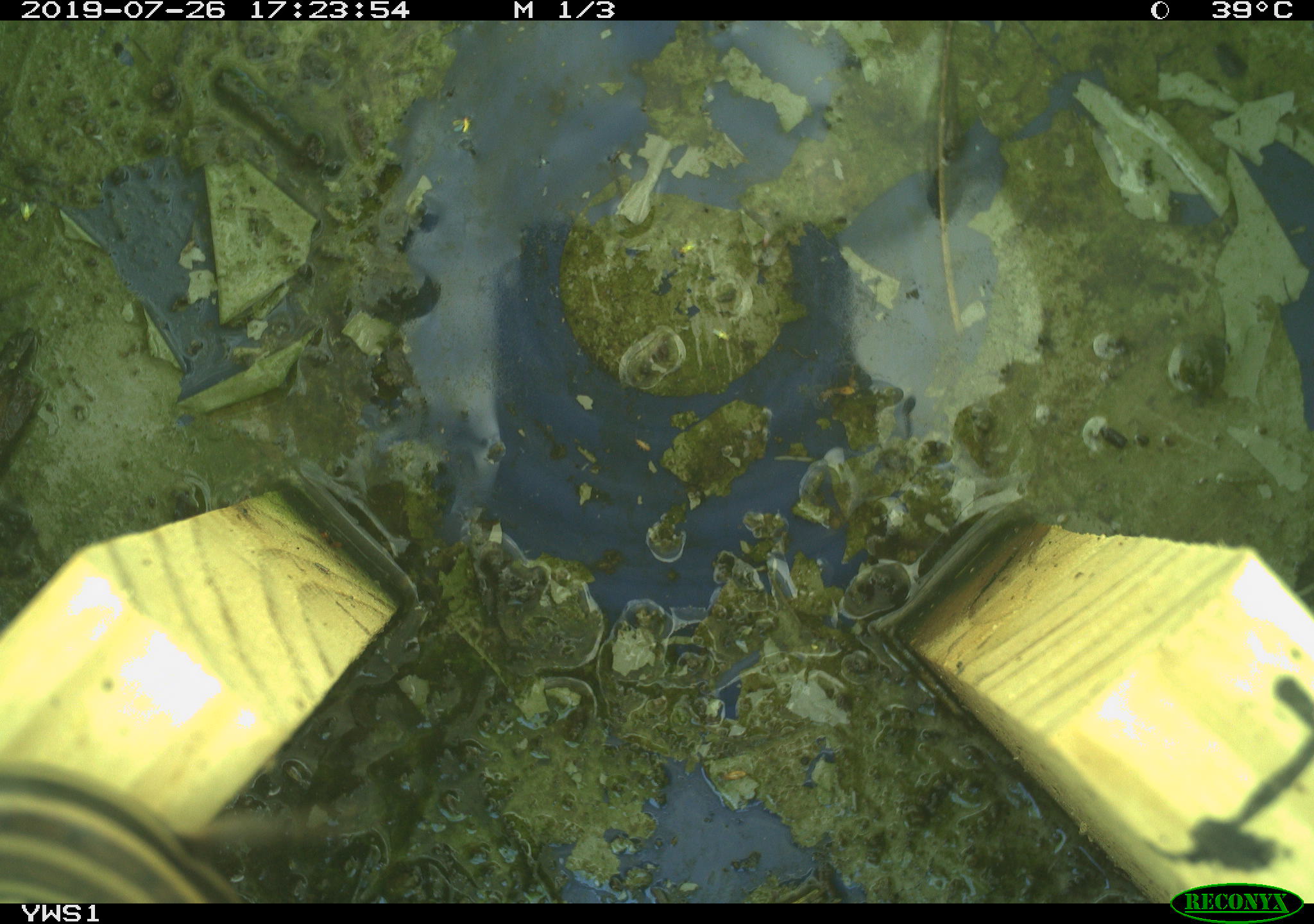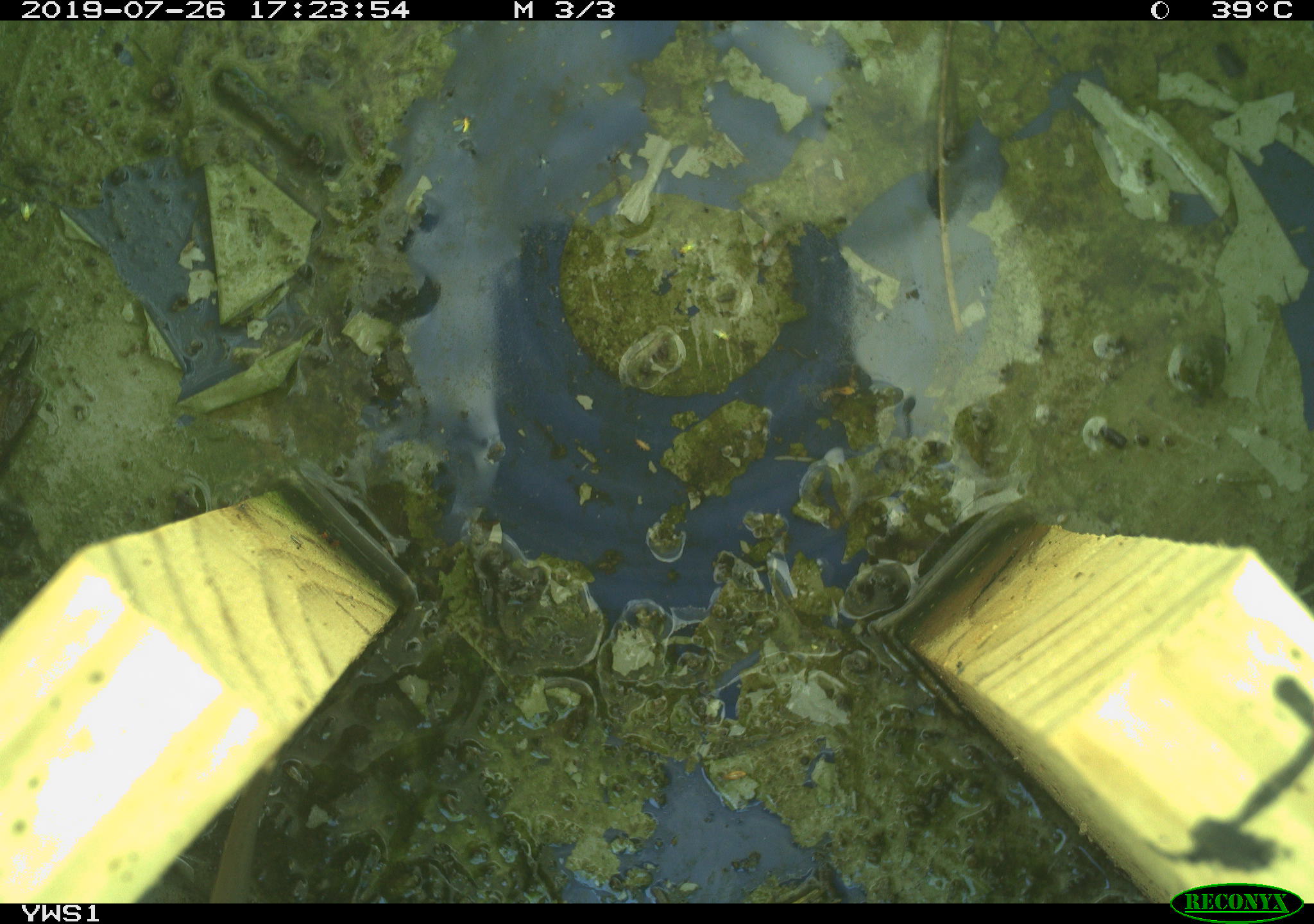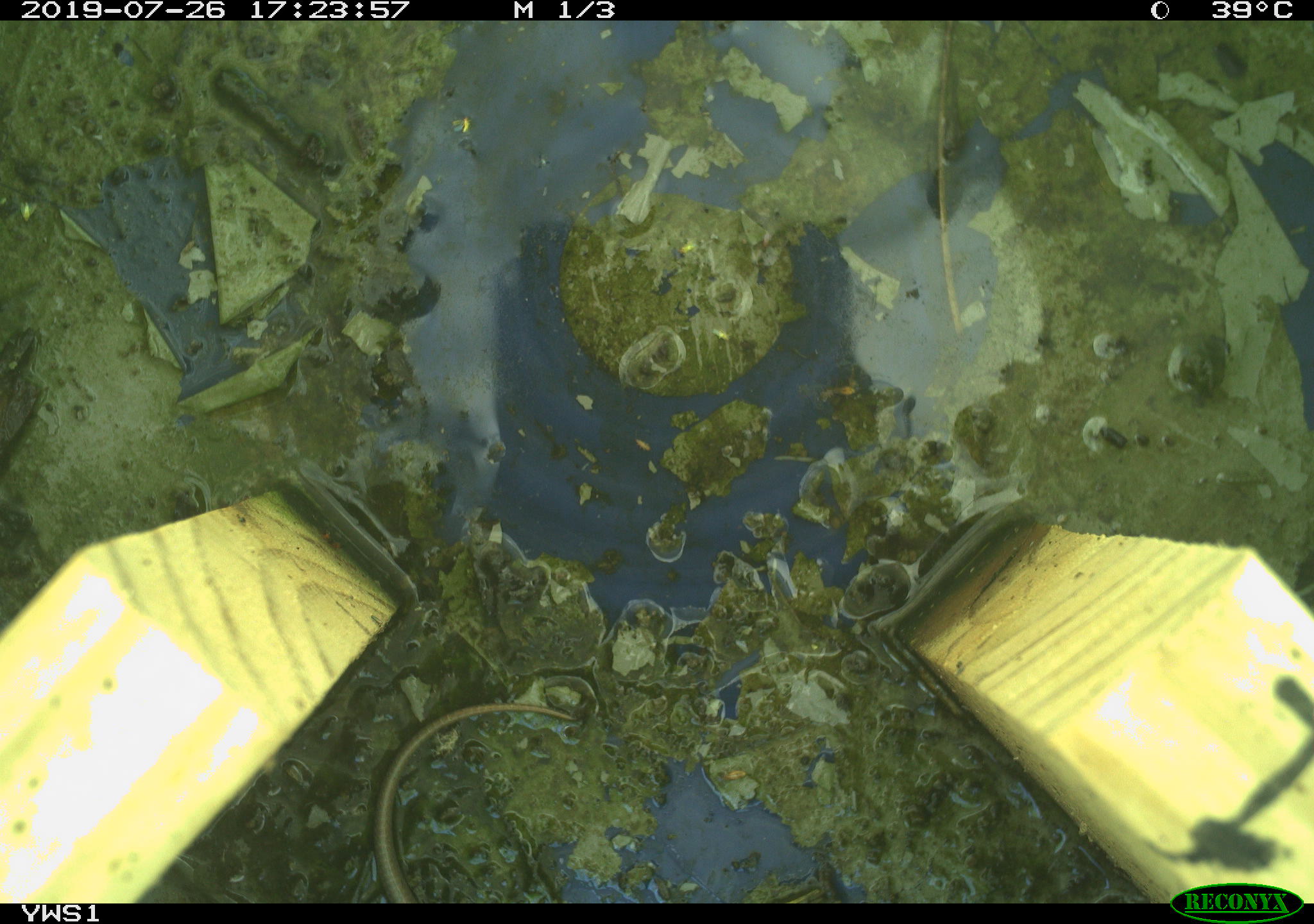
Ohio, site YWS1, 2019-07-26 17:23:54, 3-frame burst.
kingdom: Animalia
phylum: Chordata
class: Reptilia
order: Squamata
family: Scincidae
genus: Plestiodon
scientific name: Plestiodon fasciatus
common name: common five-lined skink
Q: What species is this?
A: Common five-lined skink (Plestiodon fasciatus).